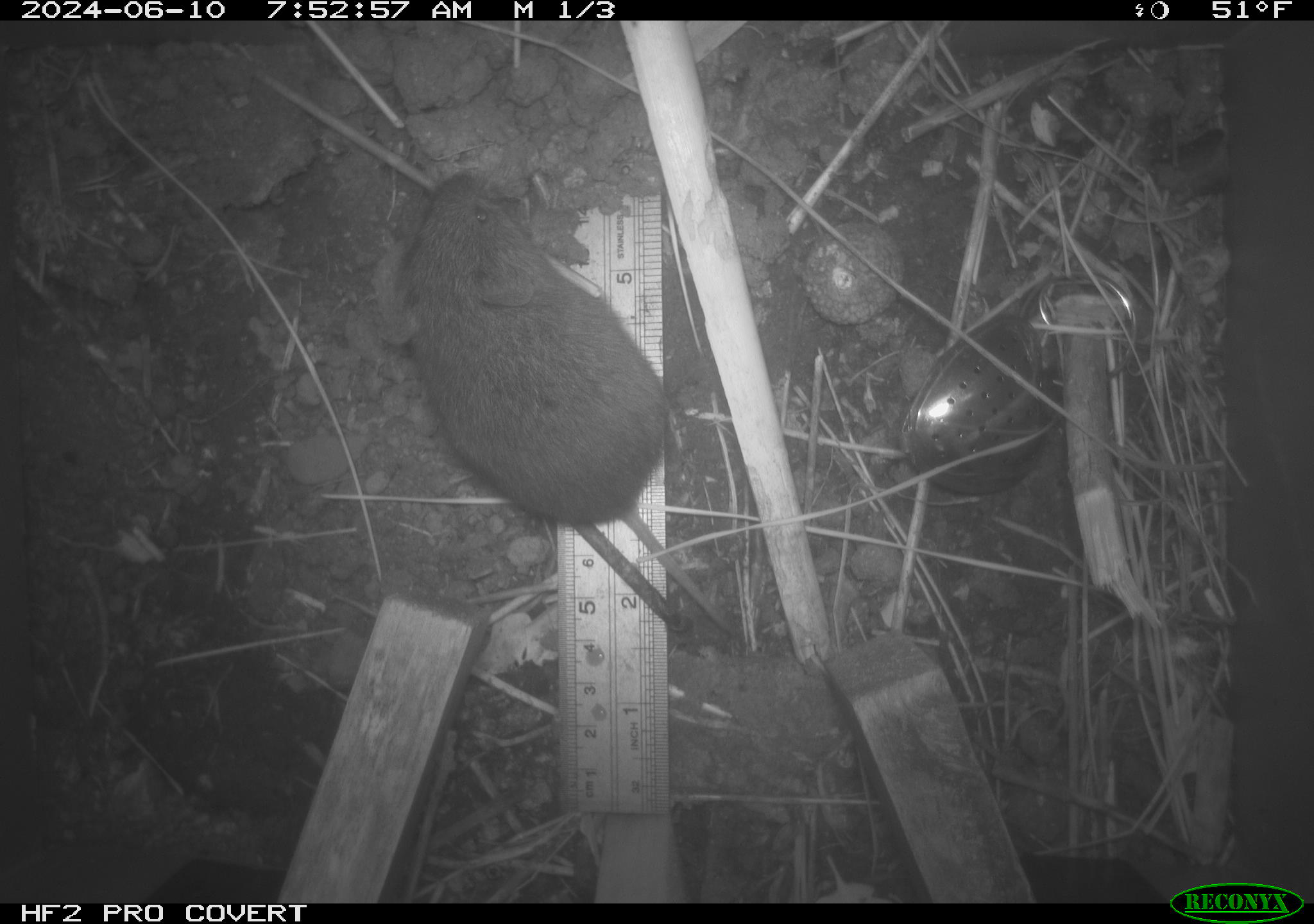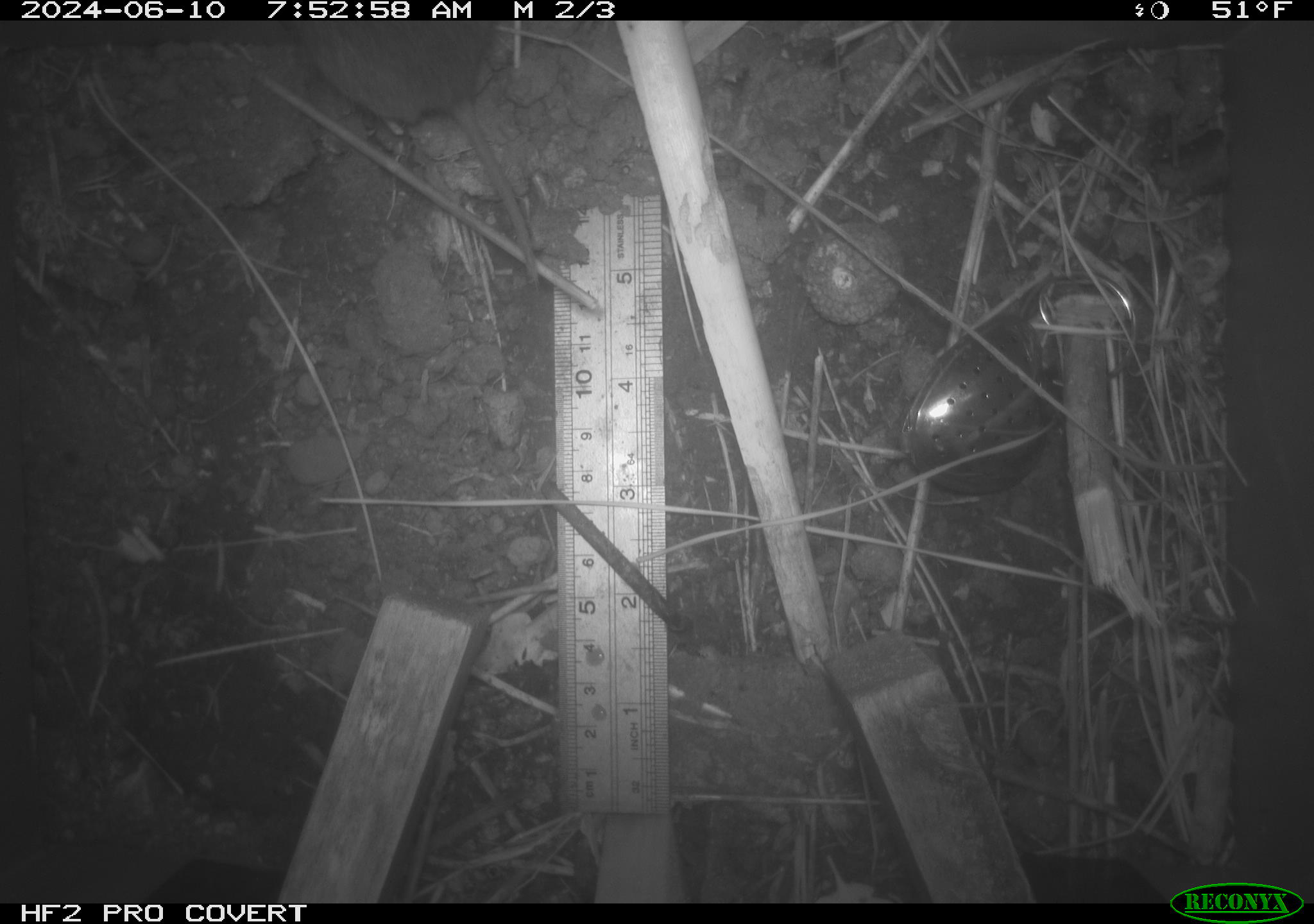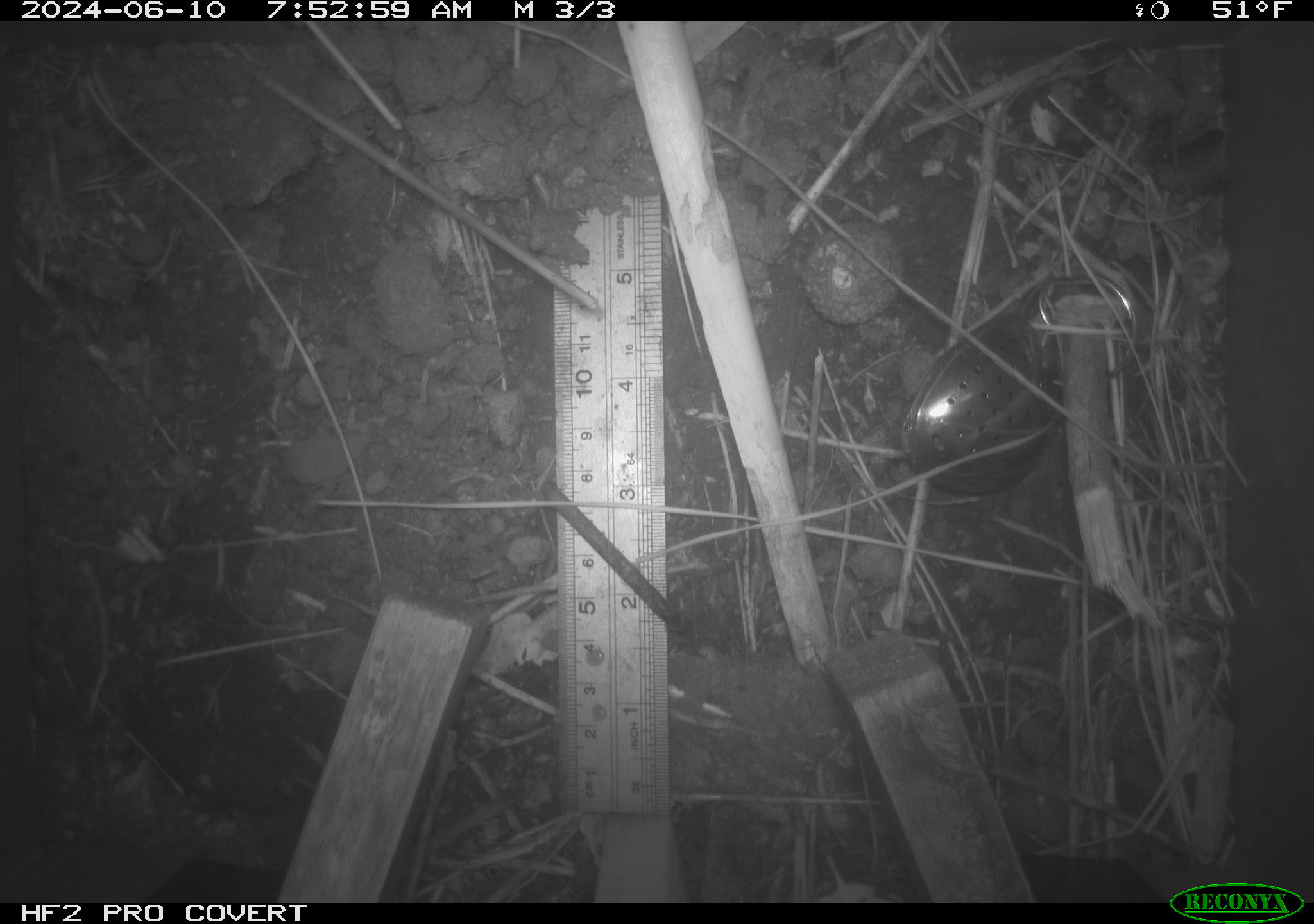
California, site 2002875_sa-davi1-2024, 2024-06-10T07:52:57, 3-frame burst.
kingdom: Animalia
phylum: Chordata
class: Mammalia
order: Rodentia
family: Cricetidae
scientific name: Arvicolinae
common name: voles, lemmings, and muskrats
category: arvicolinae subfamily